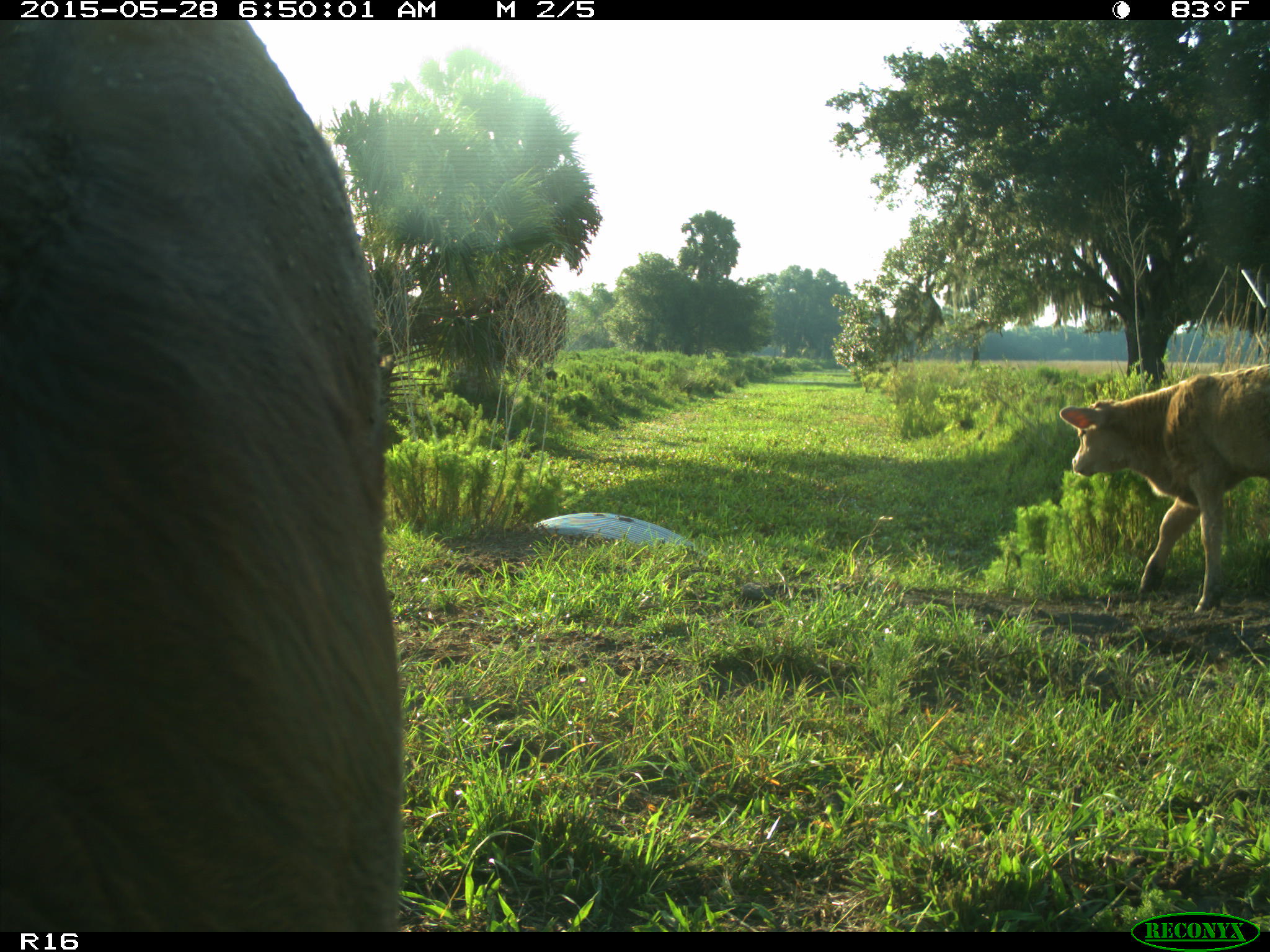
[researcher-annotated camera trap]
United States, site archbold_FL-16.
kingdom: Animalia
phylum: Chordata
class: Mammalia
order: Artiodactyla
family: Bovidae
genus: Bos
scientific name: Bos taurus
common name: domestic cow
Bos taurus (domestic cow).